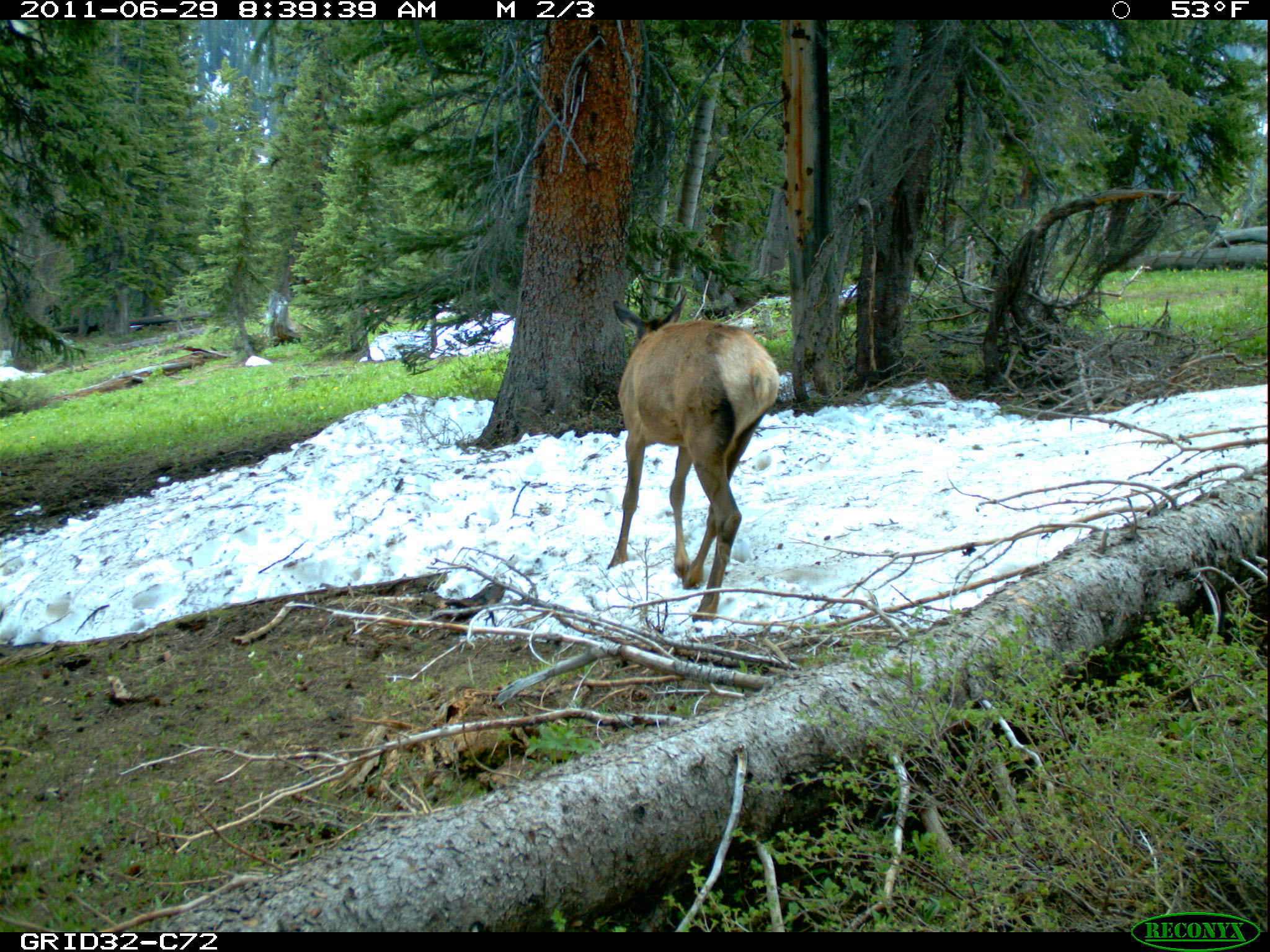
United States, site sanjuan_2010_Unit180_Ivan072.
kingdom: Animalia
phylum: Chordata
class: Mammalia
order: Artiodactyla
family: Cervidae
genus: Cervus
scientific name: Cervus elaphus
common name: red deer